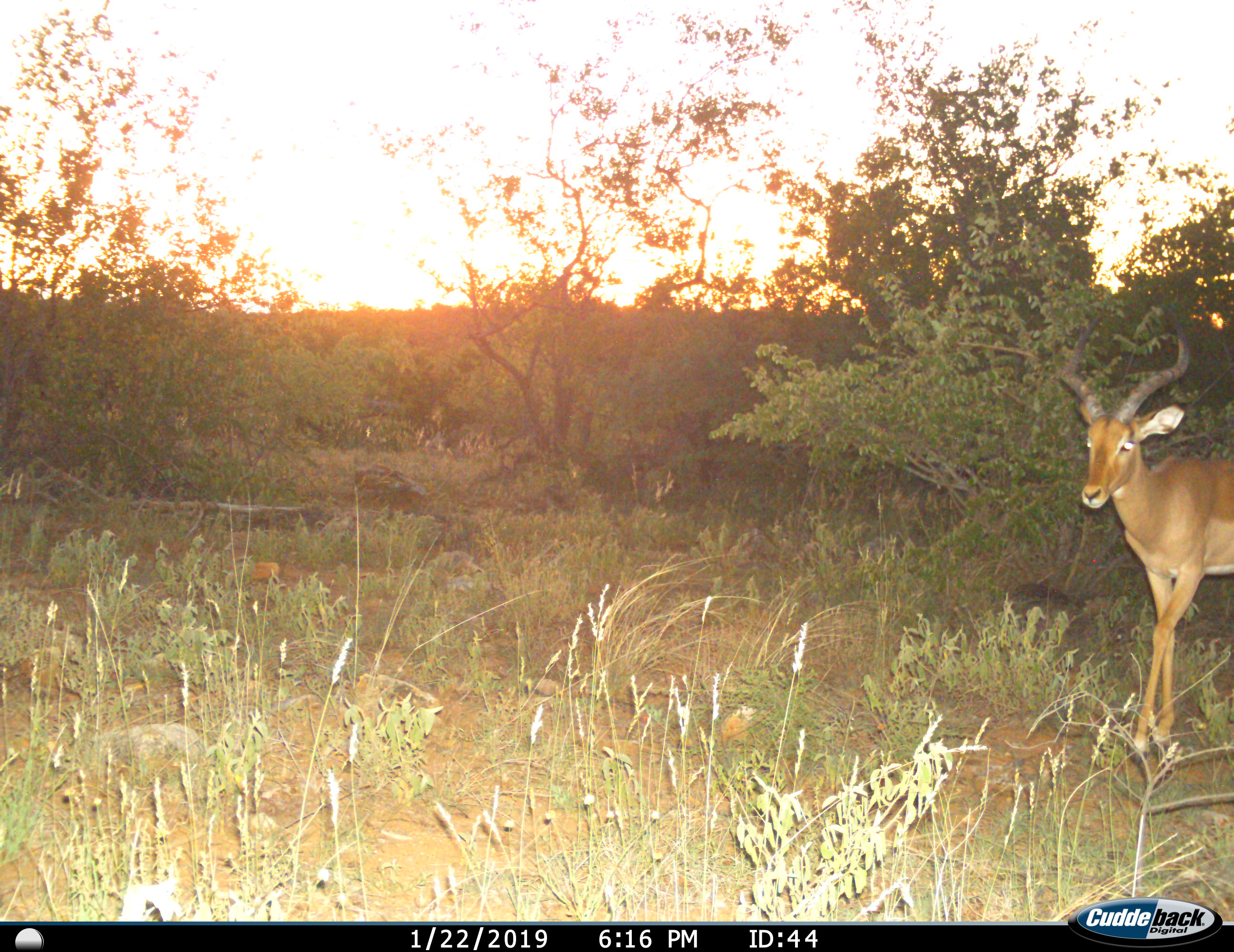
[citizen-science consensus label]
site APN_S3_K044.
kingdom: Animalia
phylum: Chordata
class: Mammalia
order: Artiodactyla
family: Bovidae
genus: Aepyceros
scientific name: Aepyceros melampus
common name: impala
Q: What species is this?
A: Impala (Aepyceros melampus).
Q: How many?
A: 1.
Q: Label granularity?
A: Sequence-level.